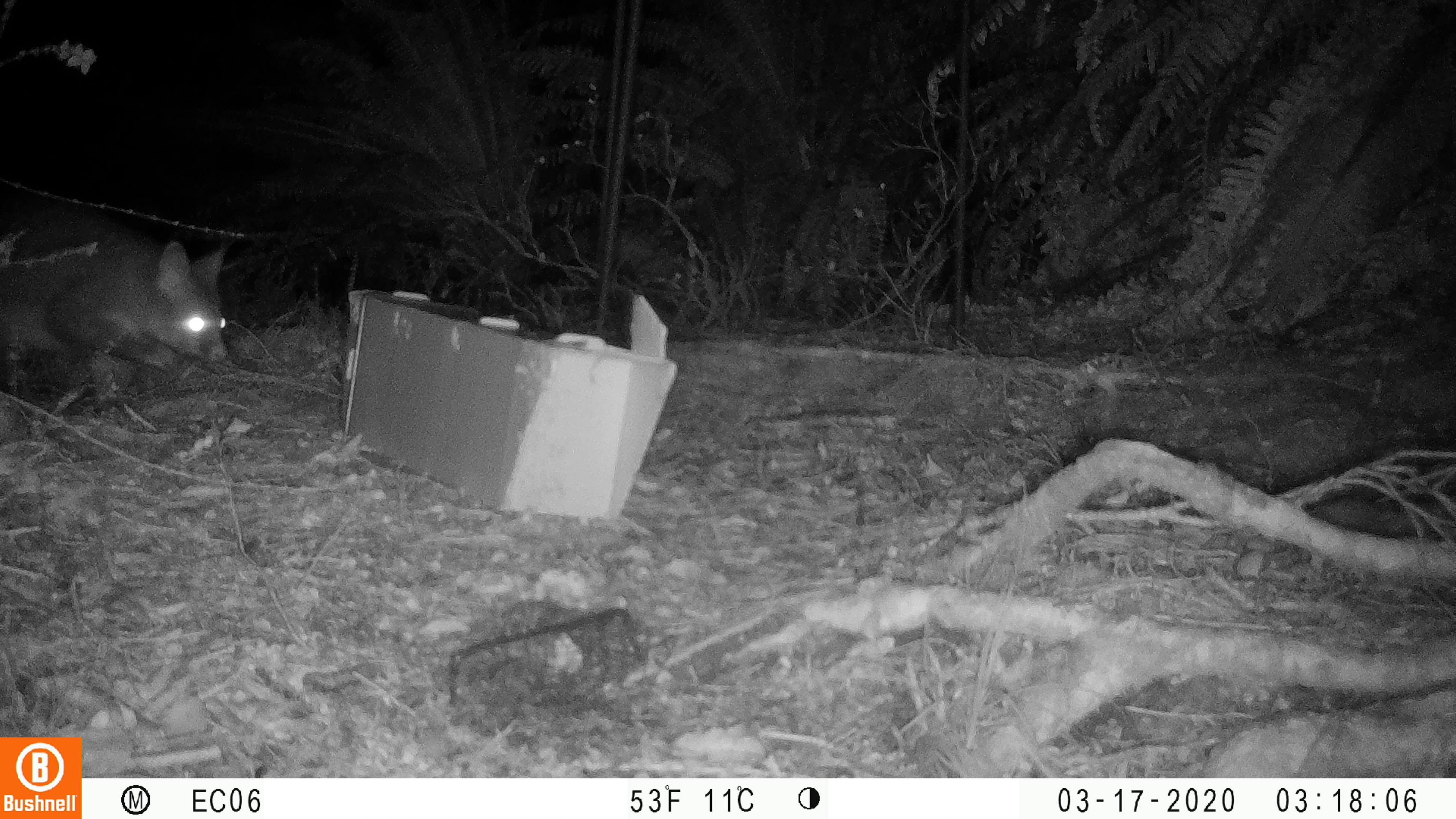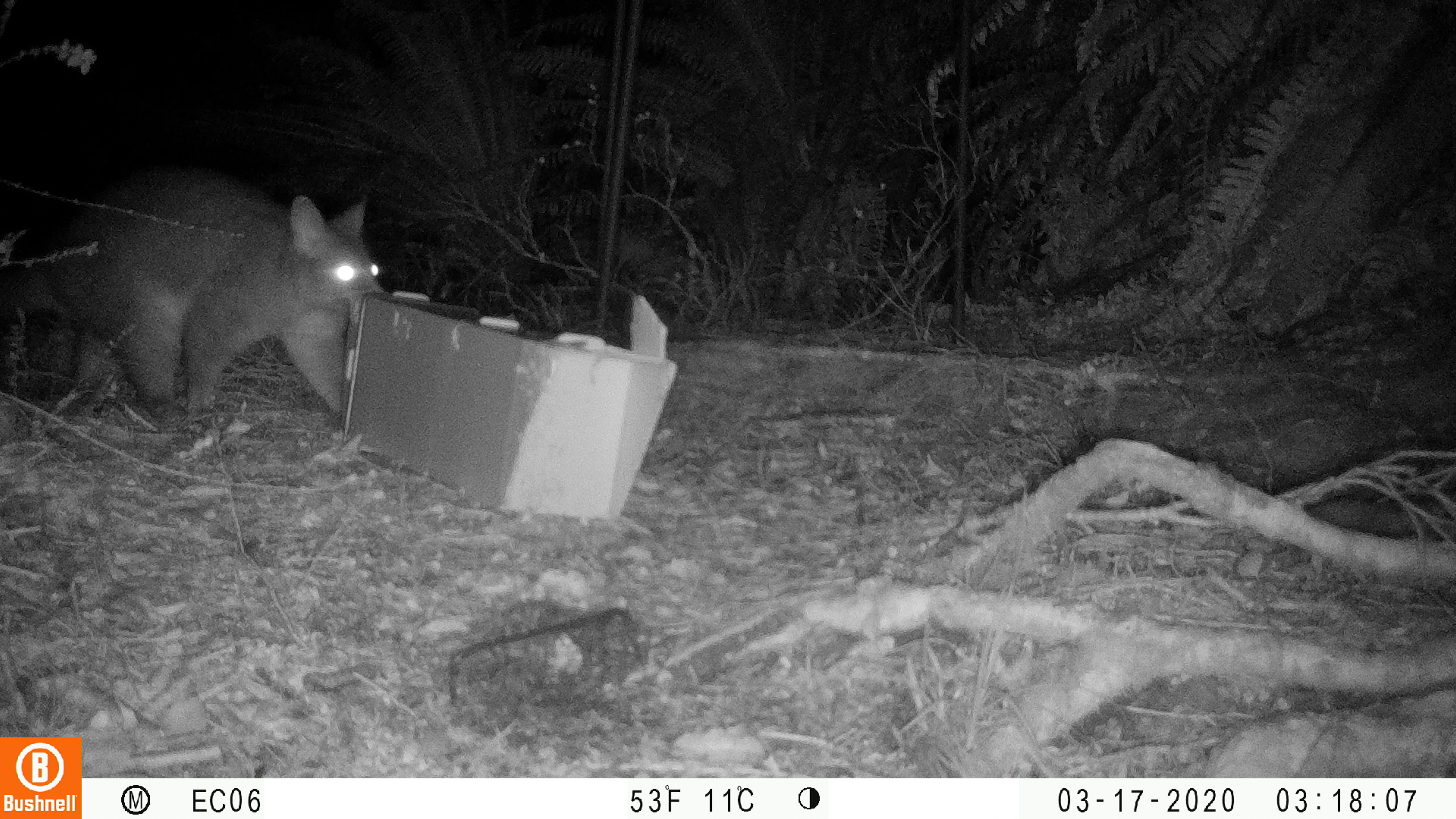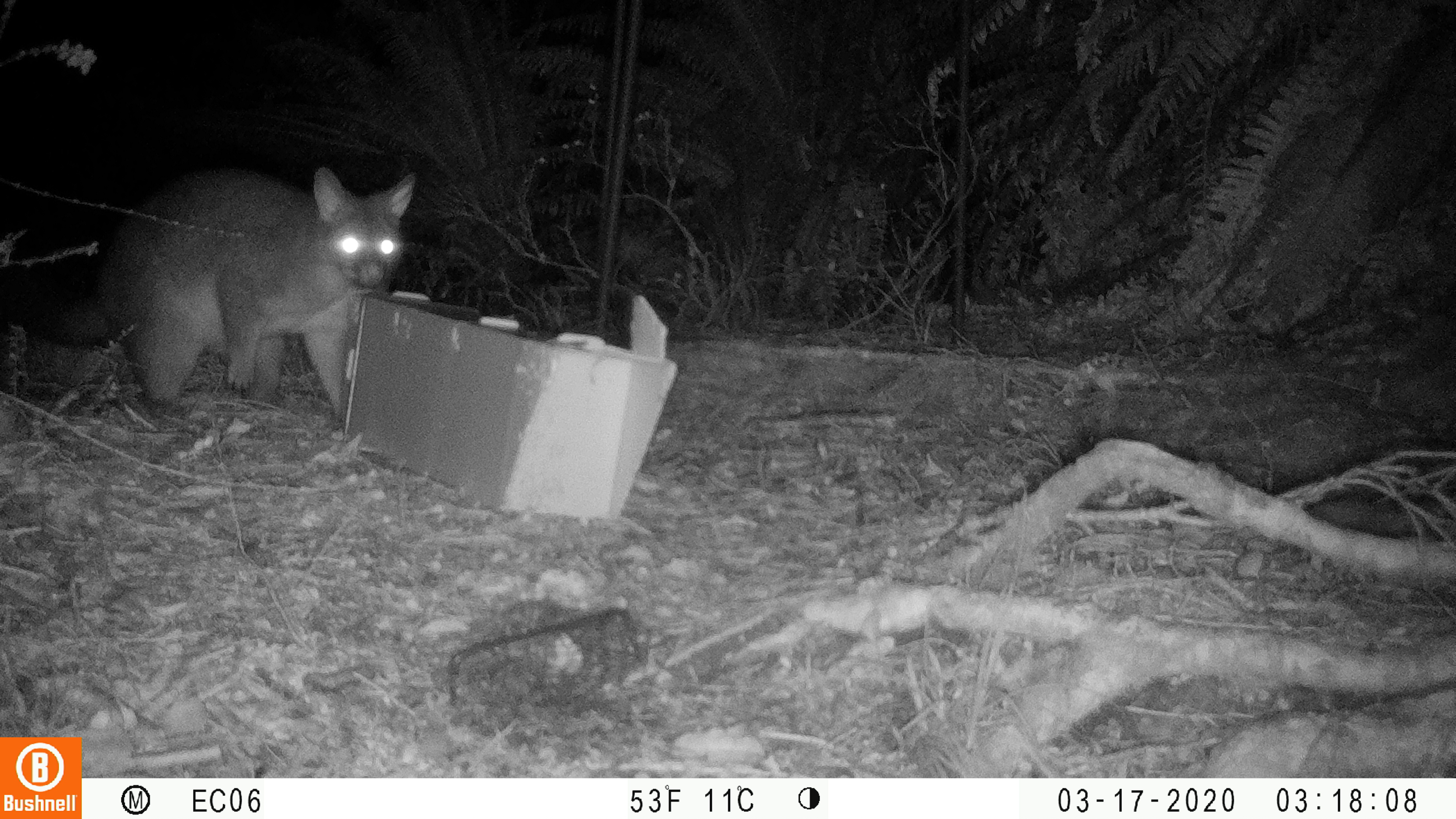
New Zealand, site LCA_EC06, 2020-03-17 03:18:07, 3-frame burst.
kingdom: Animalia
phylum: Chordata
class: Mammalia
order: Diprotodontia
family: Phalangeridae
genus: Trichosurus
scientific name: Trichosurus vulpecula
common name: common brushtail possum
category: possum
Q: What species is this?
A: Possum (common brushtail possum) (Trichosurus vulpecula).